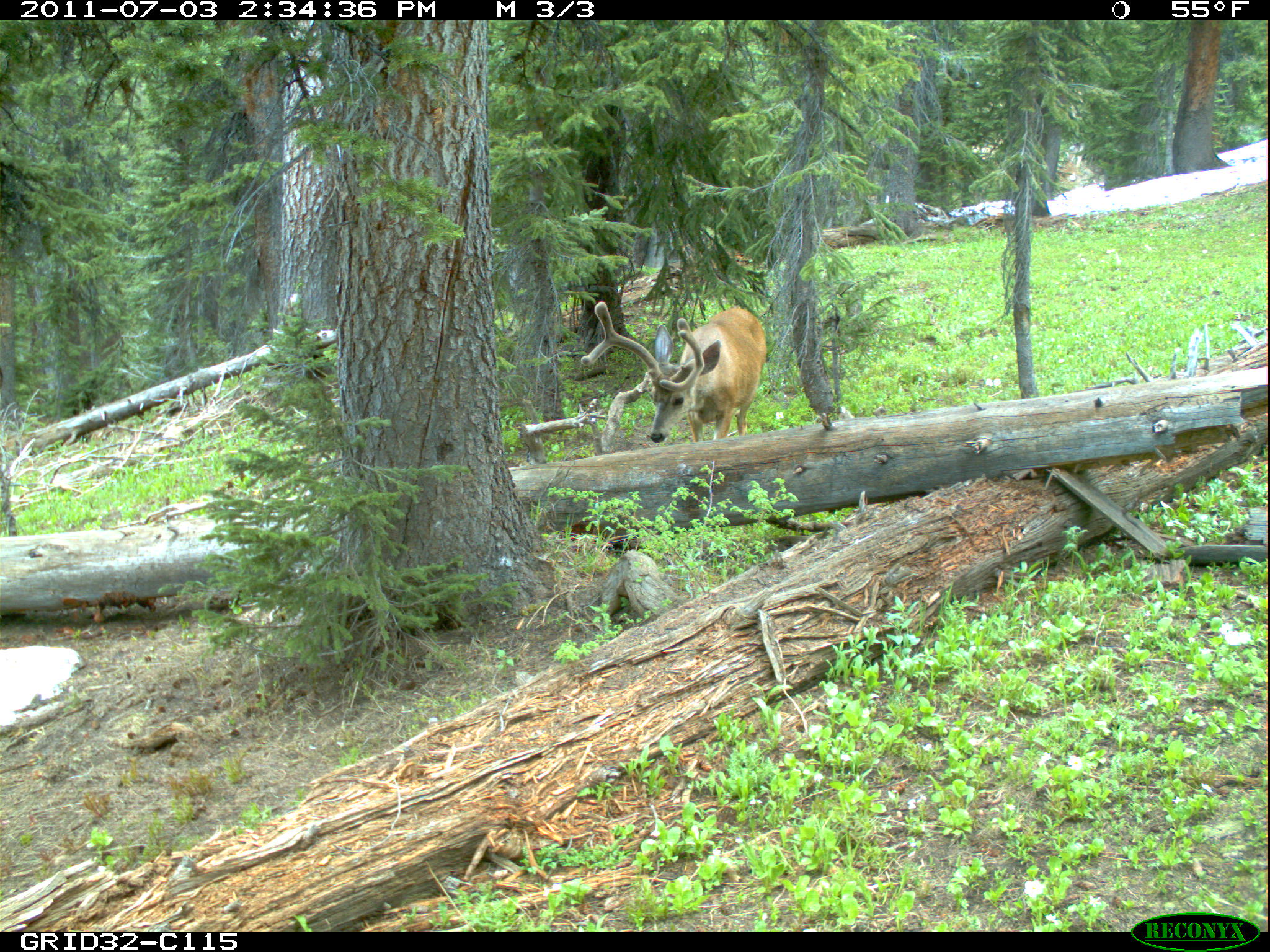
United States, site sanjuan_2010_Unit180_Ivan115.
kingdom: Animalia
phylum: Chordata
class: Mammalia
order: Artiodactyla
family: Cervidae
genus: Odocoileus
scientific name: Odocoileus hemionus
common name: mule deer